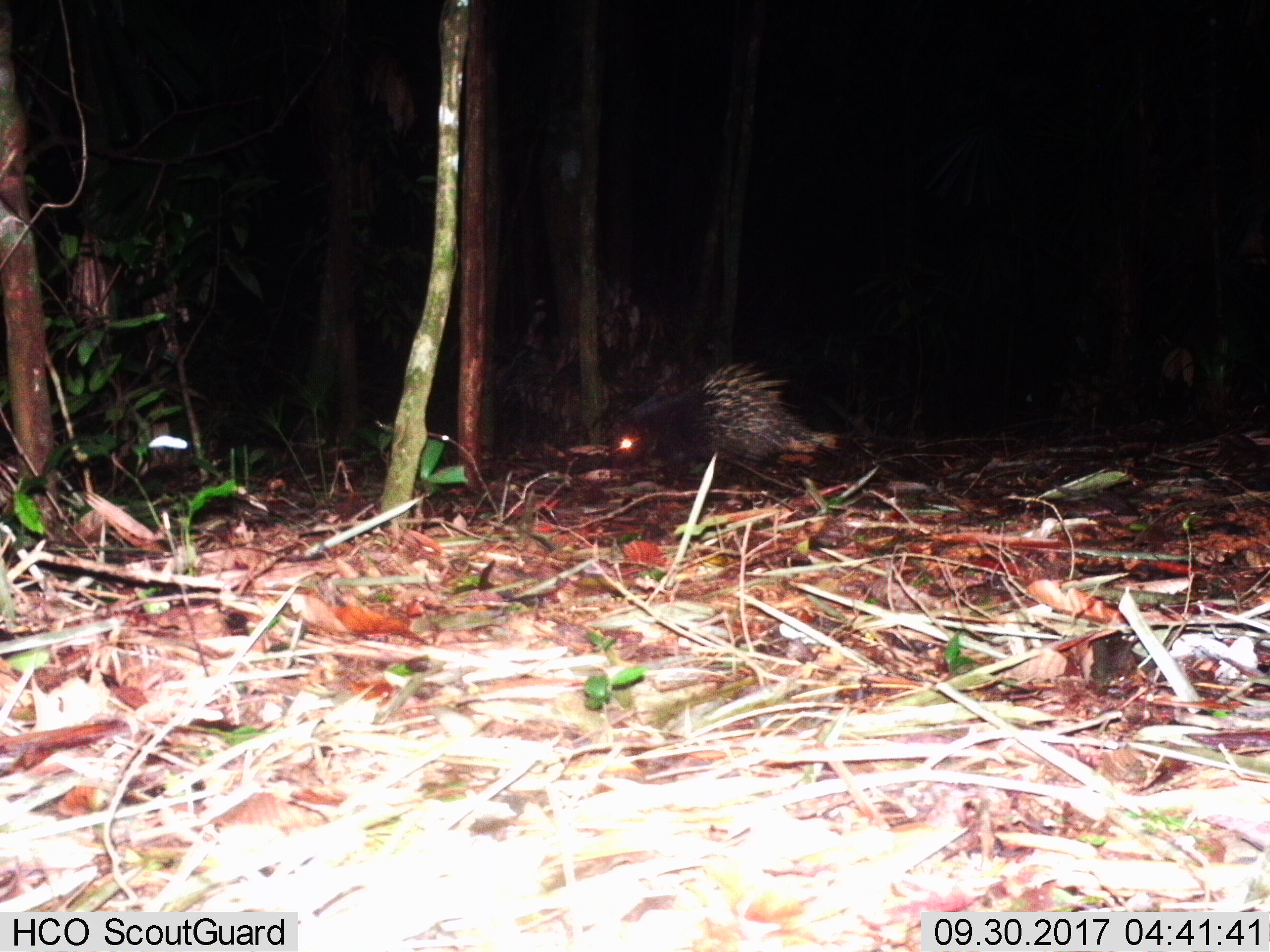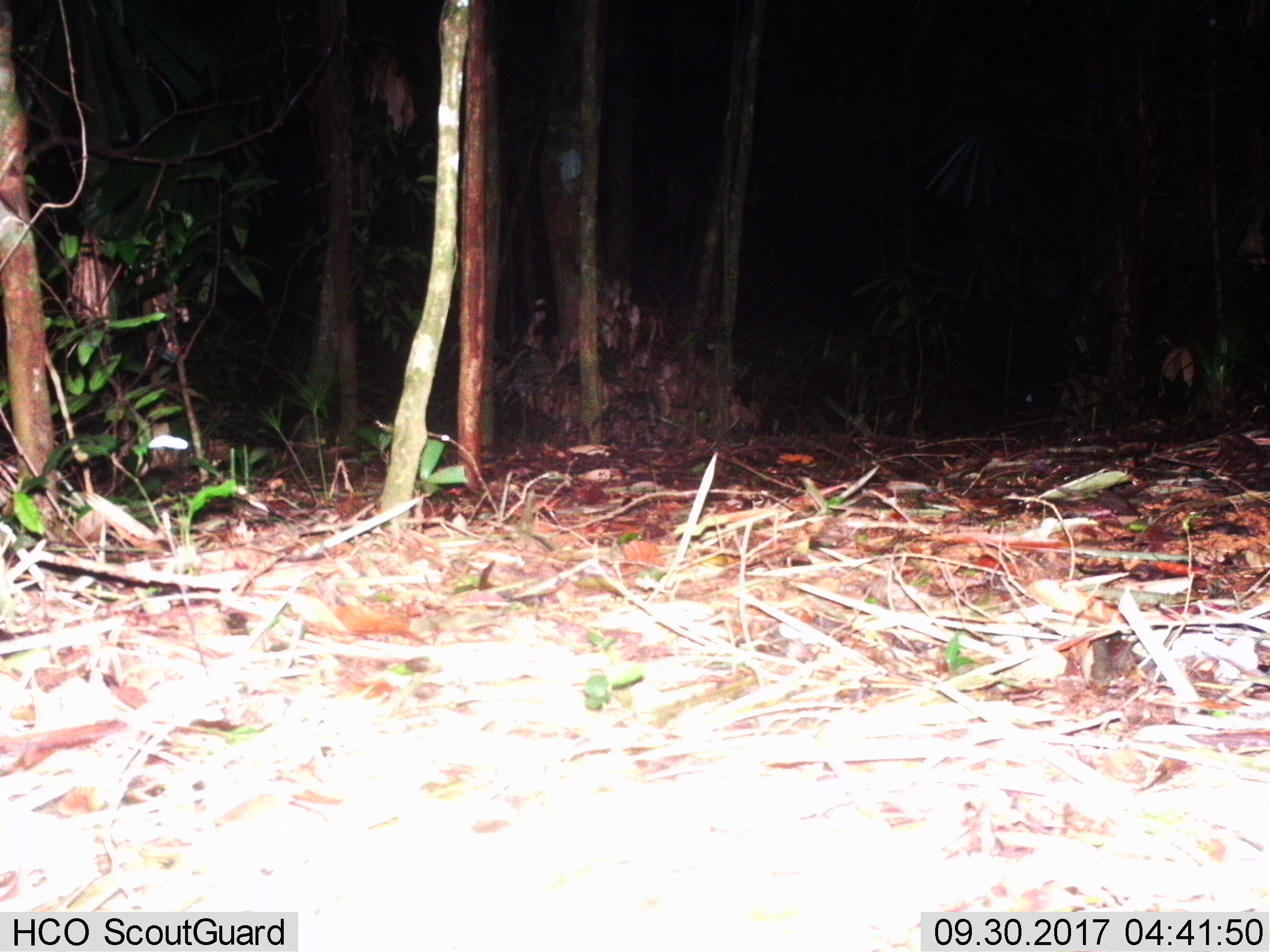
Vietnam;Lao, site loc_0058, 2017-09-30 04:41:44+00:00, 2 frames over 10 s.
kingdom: Animalia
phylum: Chordata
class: Mammalia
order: Rodentia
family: Hystricidae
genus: Hystrix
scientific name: Hystrix brachyura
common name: malayan porcupine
Malayan porcupine (Hystrix brachyura). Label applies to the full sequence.